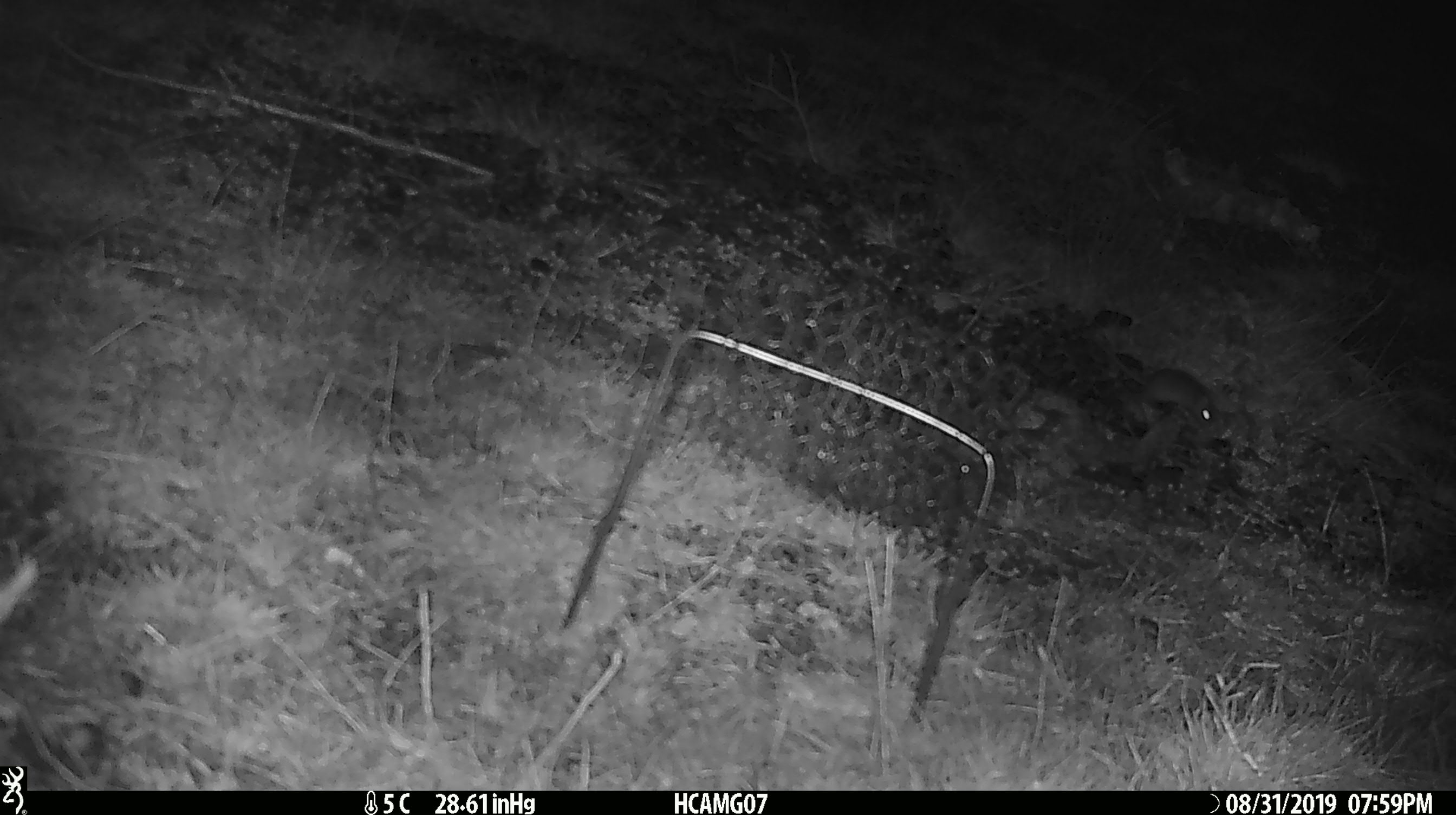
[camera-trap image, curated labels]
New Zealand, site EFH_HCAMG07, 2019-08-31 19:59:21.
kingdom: Animalia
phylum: Chordata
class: Mammalia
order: Rodentia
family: Muridae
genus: Mus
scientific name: Mus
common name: mouse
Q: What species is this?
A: Mouse (Mus).